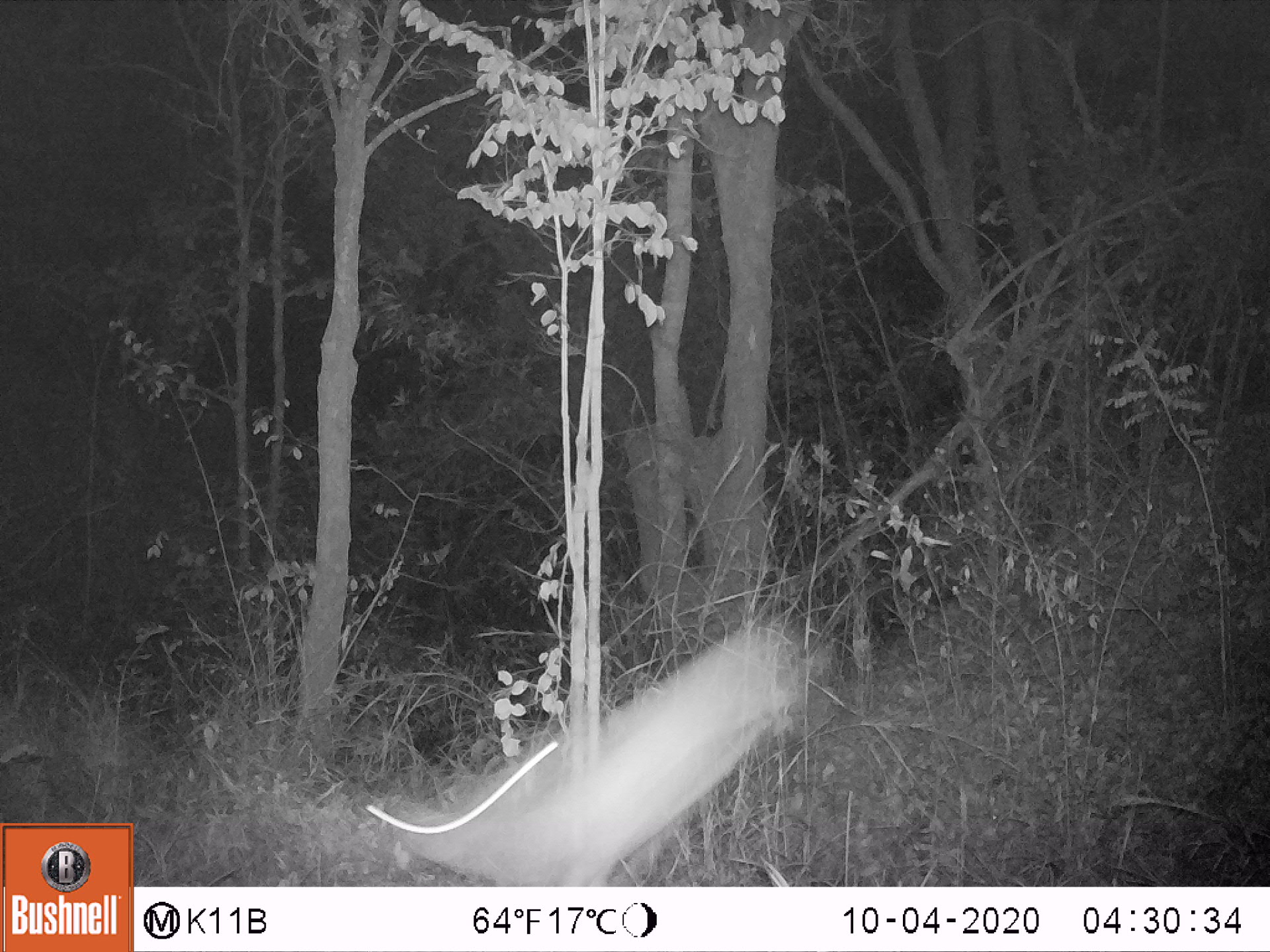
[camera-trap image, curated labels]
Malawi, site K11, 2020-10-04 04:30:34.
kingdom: Animalia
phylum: Chordata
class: Mammalia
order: Artiodactyla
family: Bovidae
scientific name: Antilopinae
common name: small antelope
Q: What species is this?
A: Small antelope (Antilopinae).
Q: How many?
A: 1.